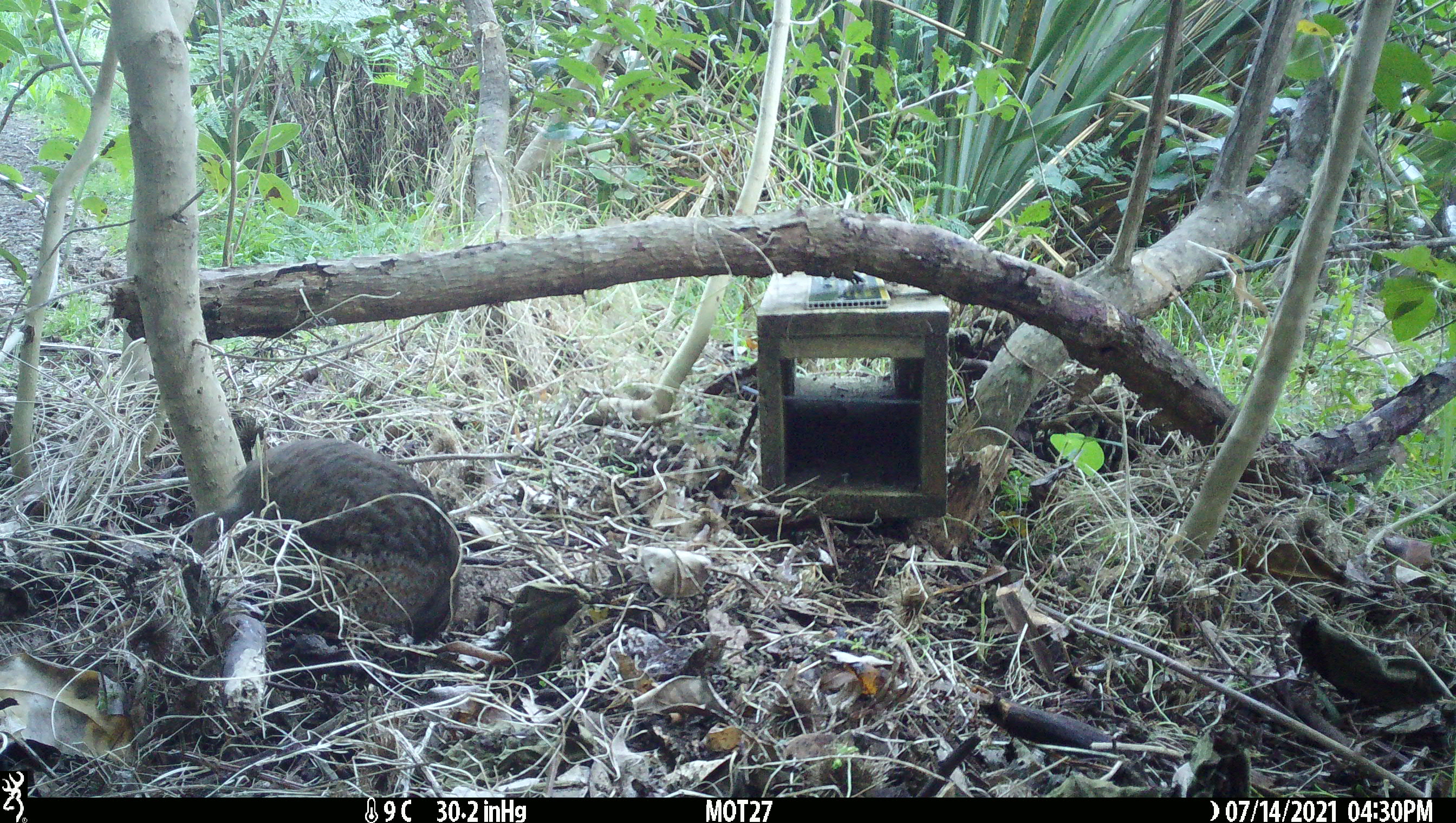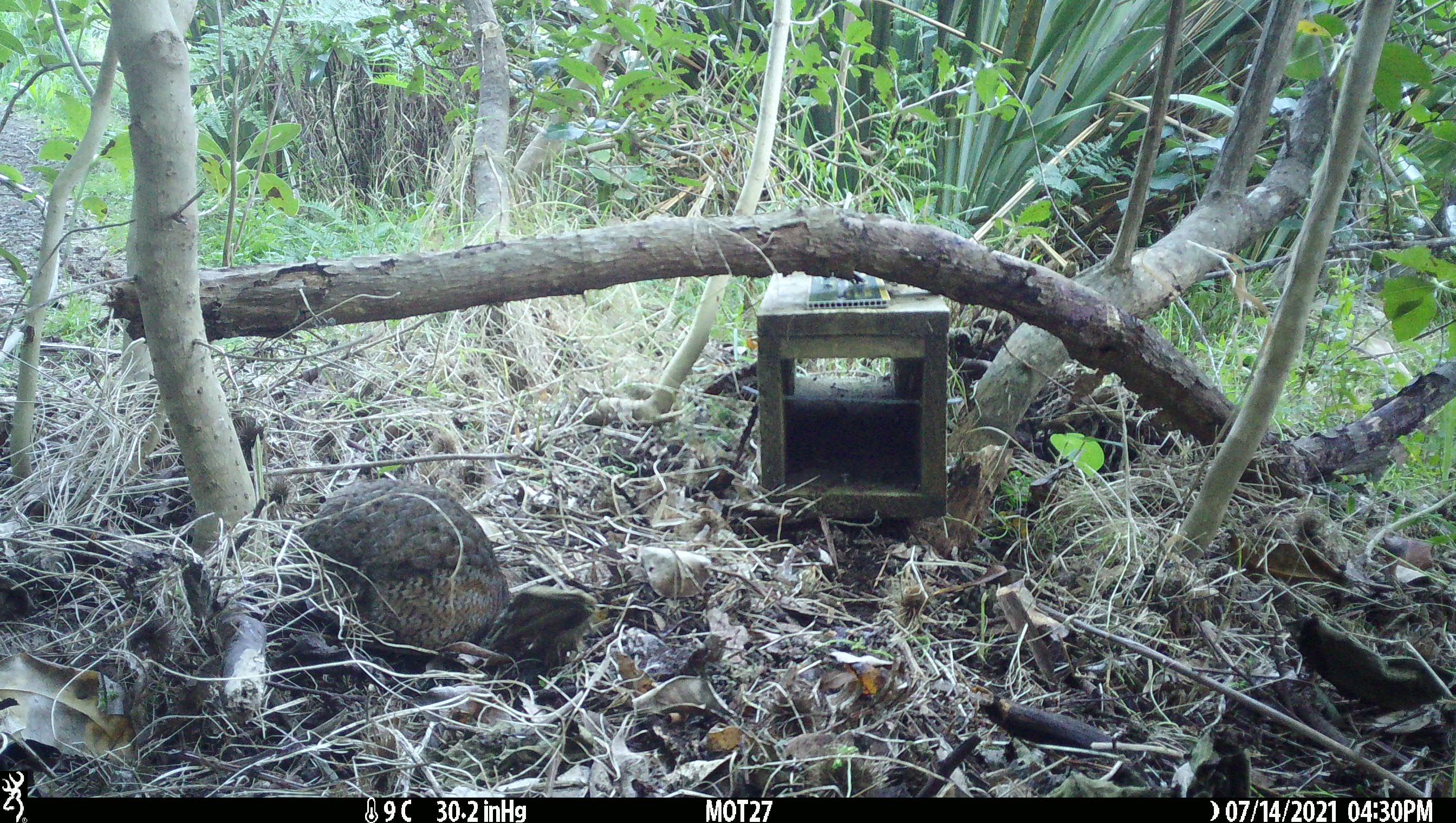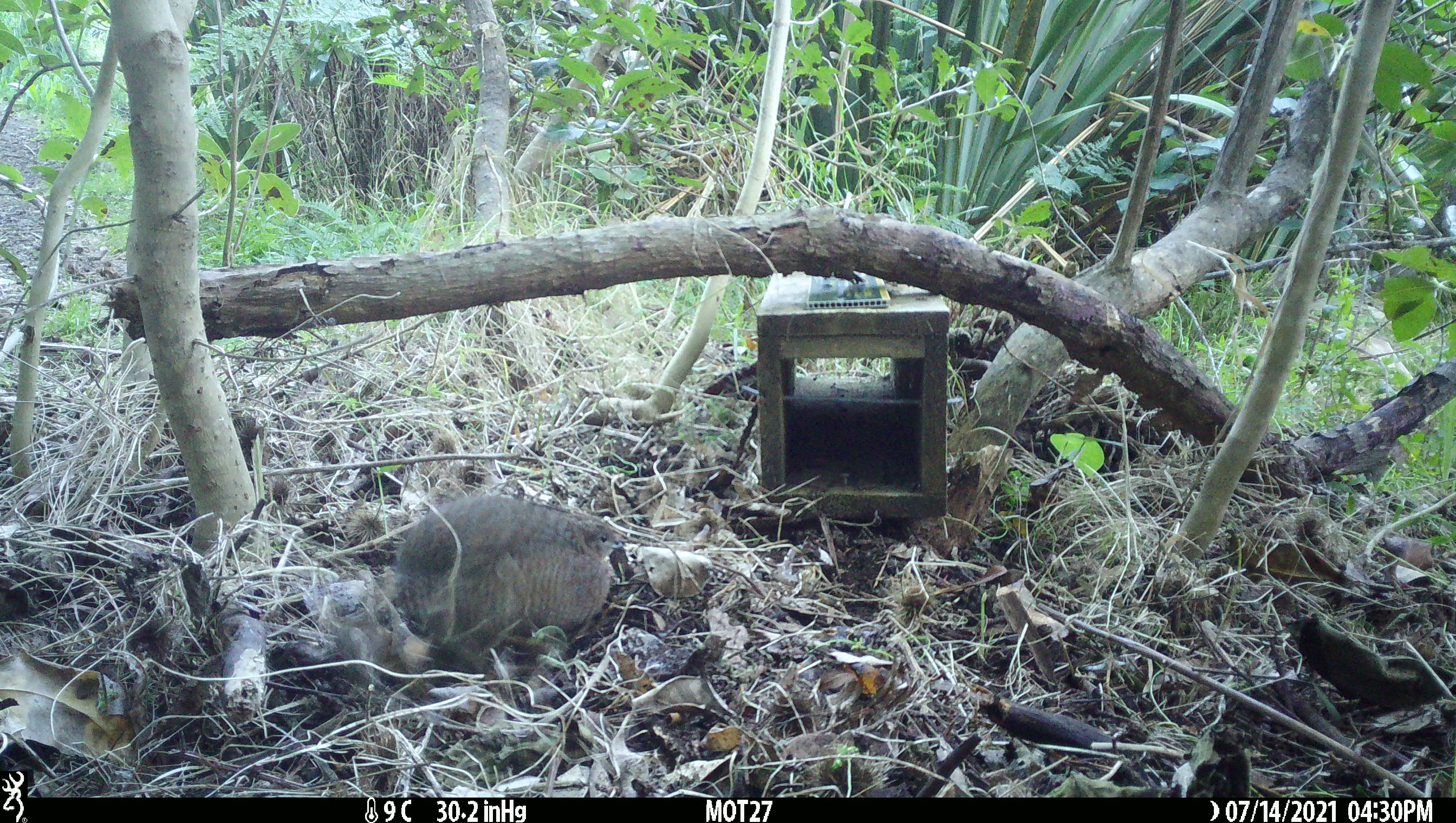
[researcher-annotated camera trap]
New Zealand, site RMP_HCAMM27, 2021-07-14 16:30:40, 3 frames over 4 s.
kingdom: Animalia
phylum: Chordata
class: Aves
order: Galliformes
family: Phasianidae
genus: Synoicus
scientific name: Synoicus ypsilophorus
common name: brown quail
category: quail brown